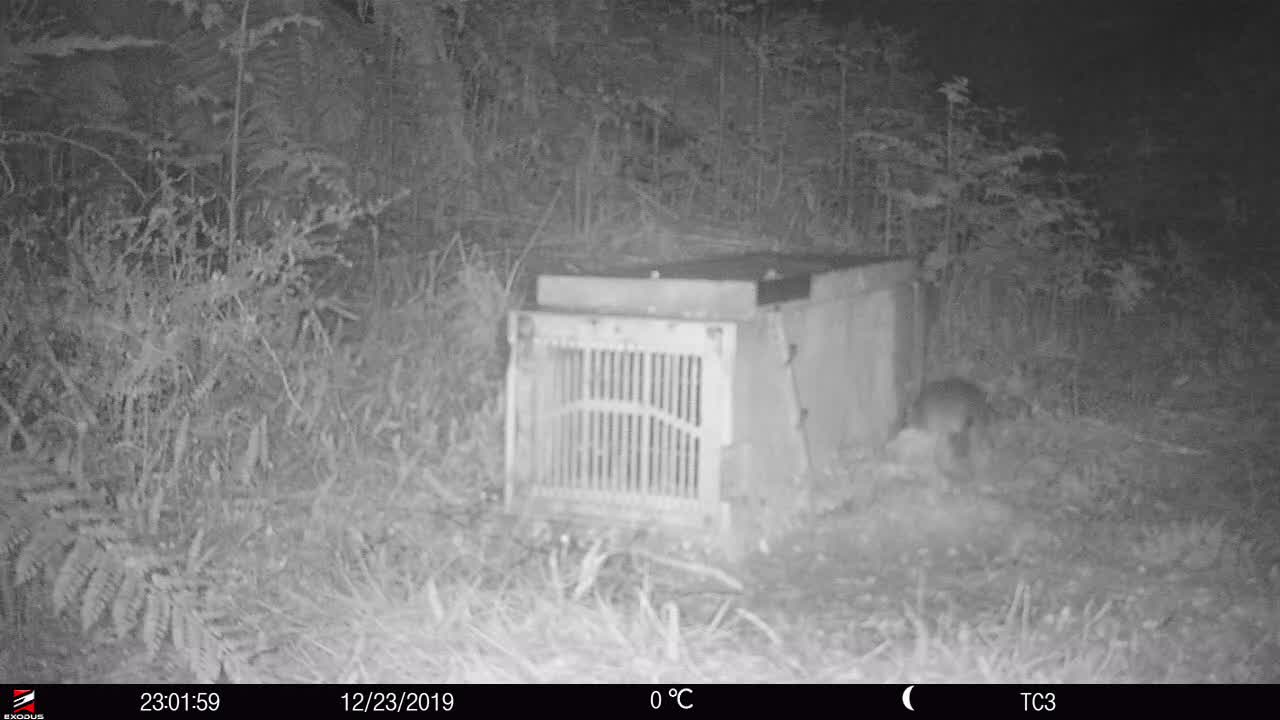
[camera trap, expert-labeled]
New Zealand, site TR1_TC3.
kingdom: Animalia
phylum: Chordata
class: Mammalia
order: Rodentia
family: Muridae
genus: Rattus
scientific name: Rattus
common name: rat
Rat (Rattus).